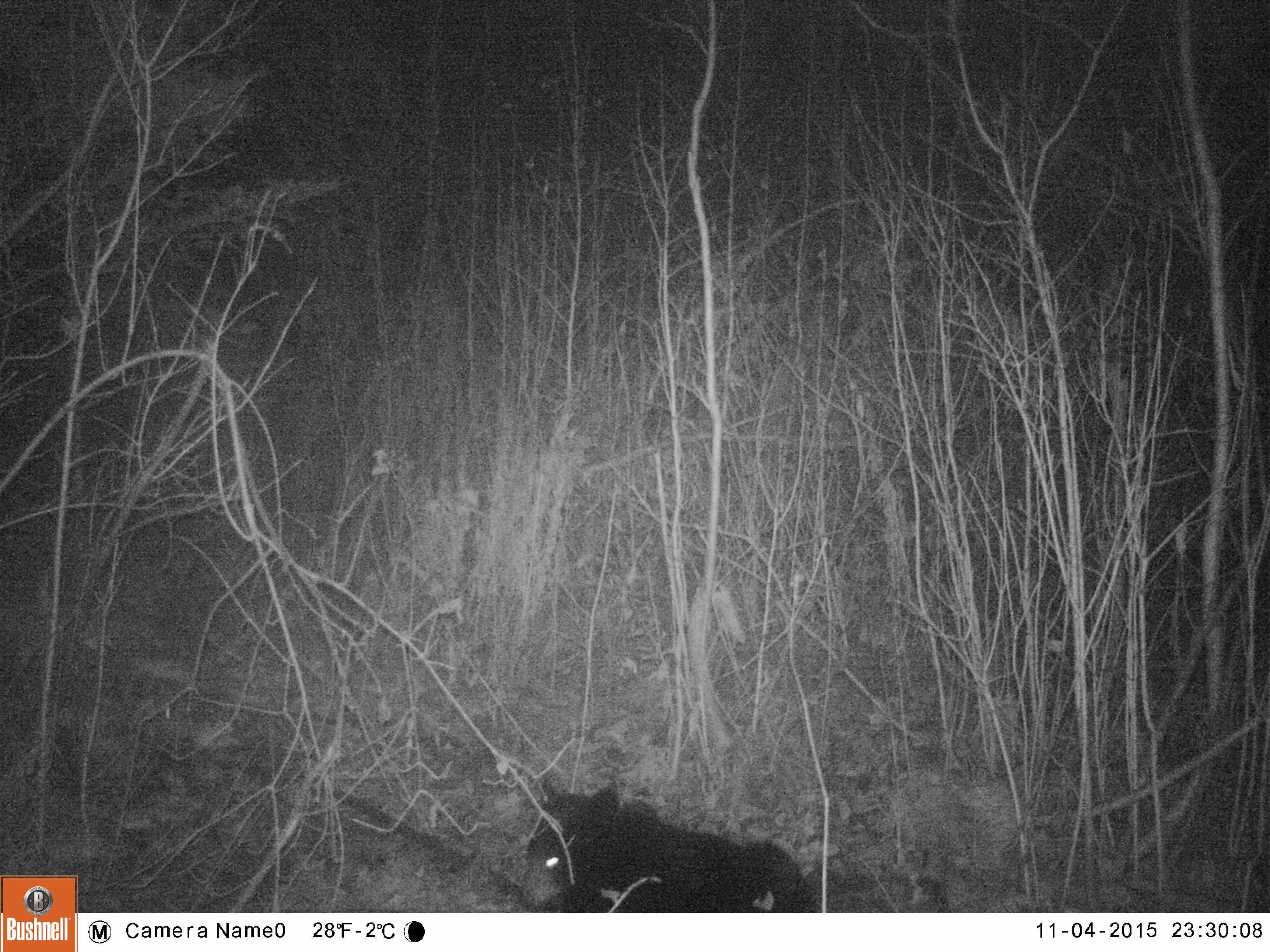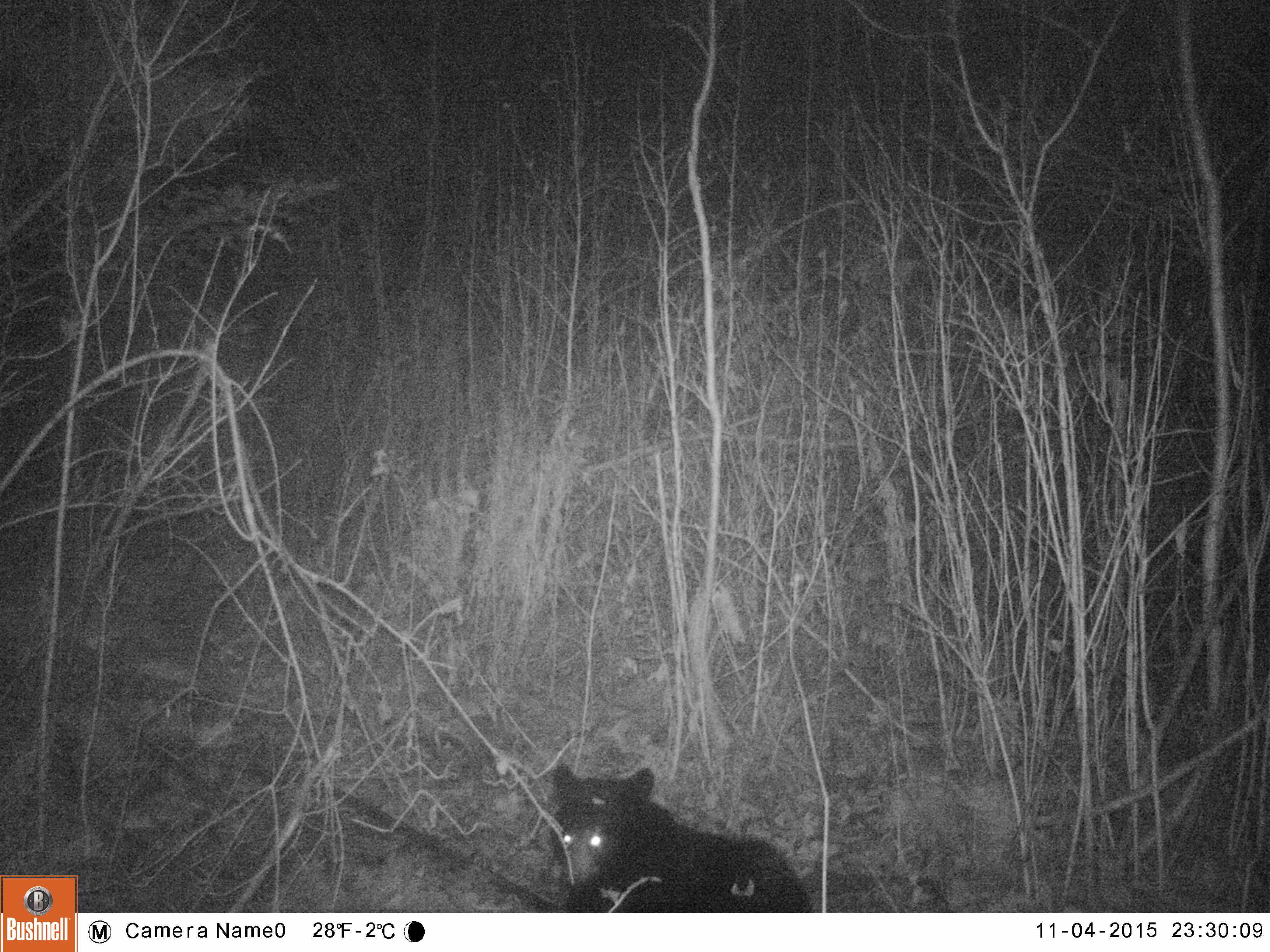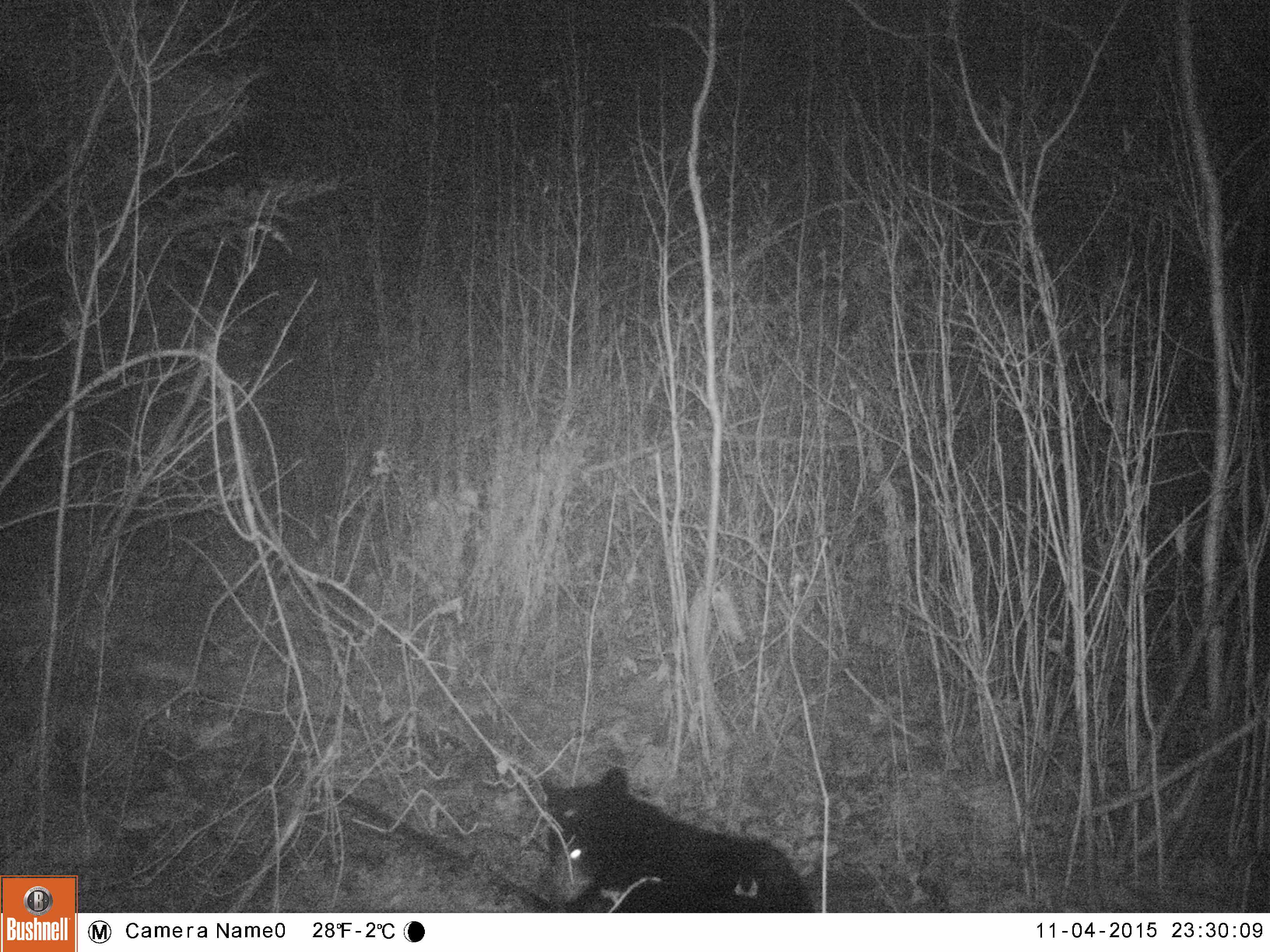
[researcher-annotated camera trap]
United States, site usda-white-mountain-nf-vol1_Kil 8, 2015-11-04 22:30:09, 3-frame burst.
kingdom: Animalia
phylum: Chordata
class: Mammalia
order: Carnivora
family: Ursidae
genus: Ursus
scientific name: Ursus americanus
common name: black bear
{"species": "black bear (Ursus americanus)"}